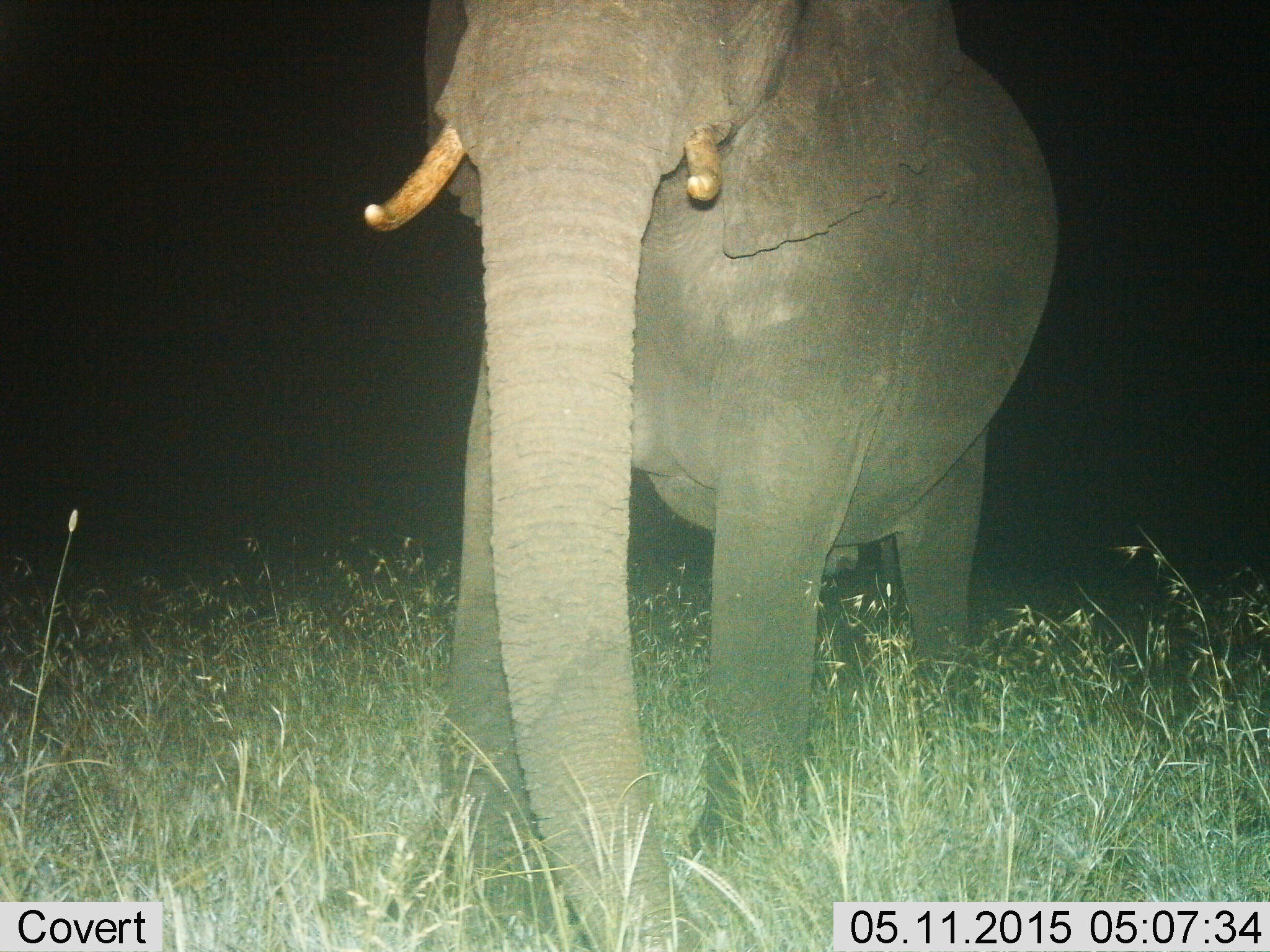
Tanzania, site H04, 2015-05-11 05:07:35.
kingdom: Animalia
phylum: Chordata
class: Mammalia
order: Proboscidea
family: Elephantidae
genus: Loxodonta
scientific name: Loxodonta africana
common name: african bush elephant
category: elephant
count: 1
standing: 60%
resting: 0%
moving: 40%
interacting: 0%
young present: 0%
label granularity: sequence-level